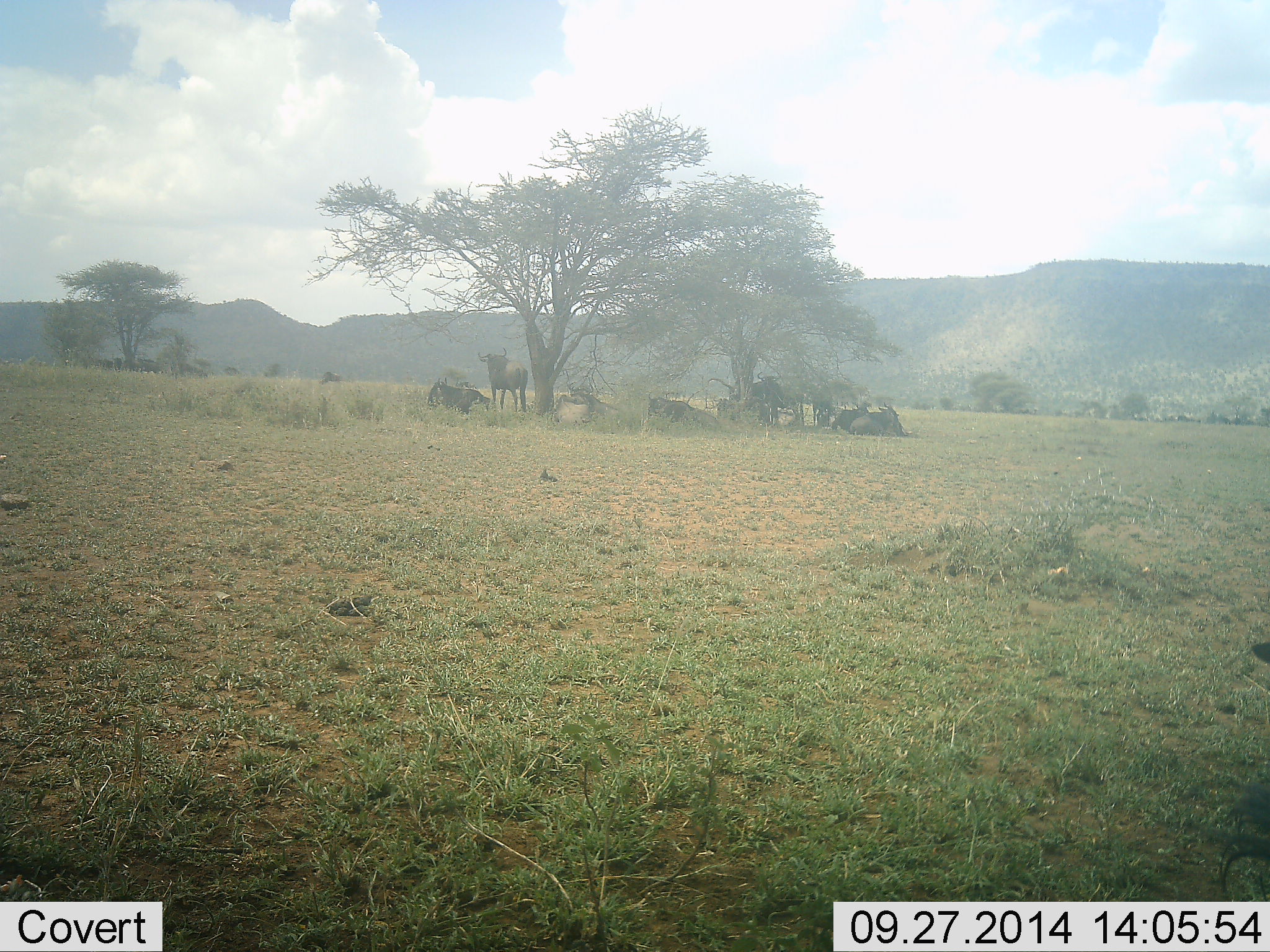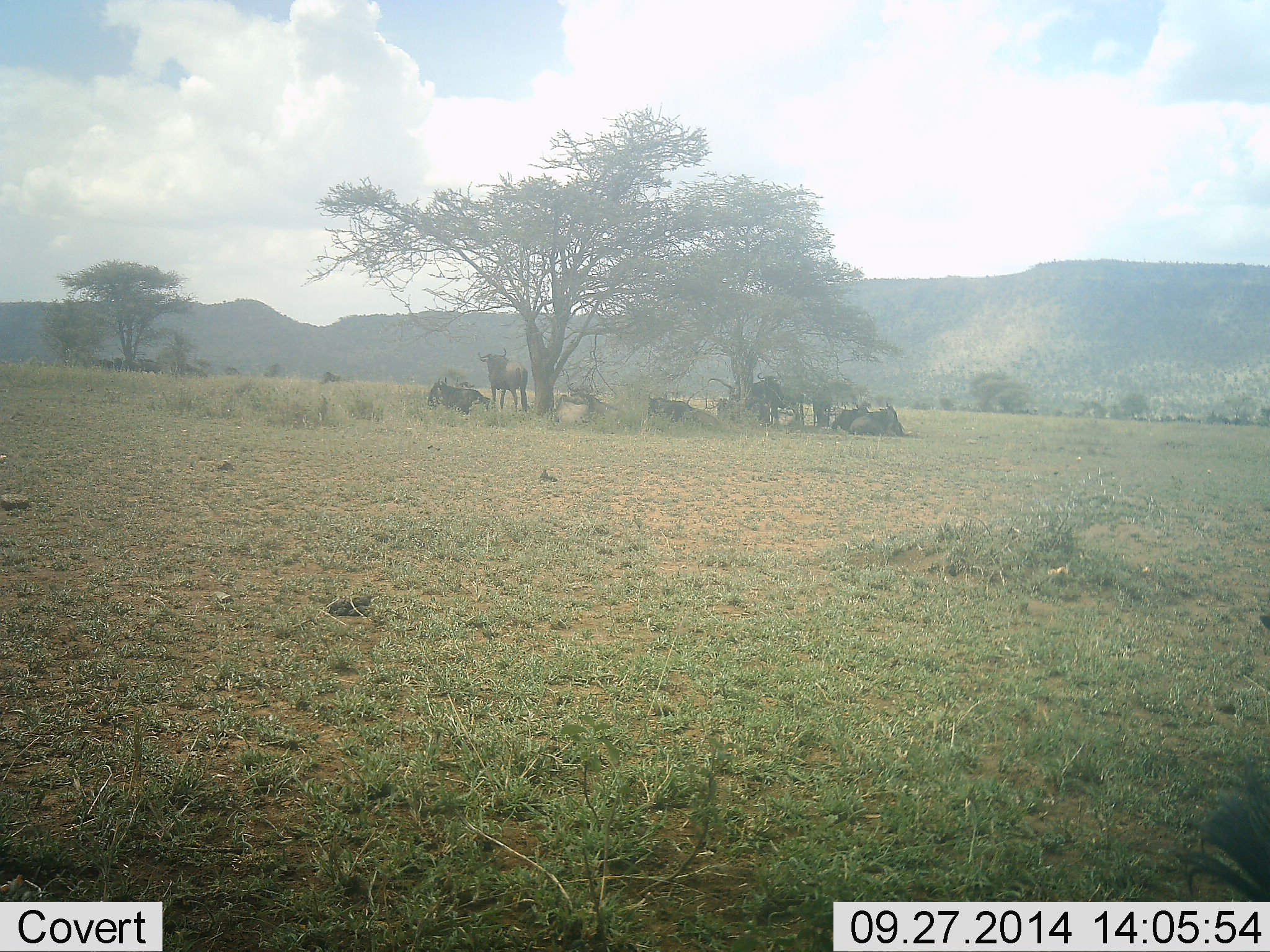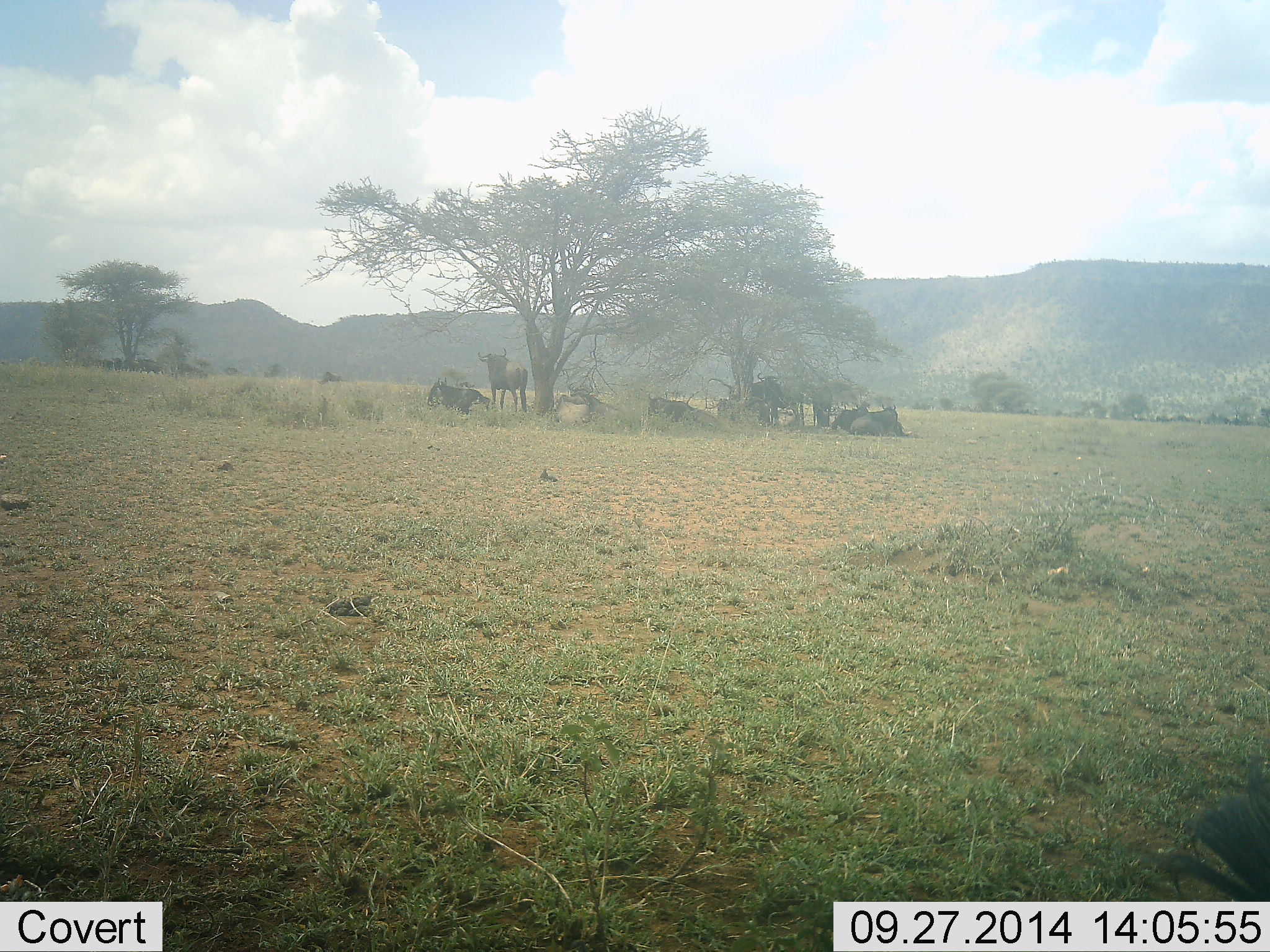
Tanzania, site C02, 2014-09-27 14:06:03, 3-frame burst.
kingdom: Animalia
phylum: Chordata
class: Mammalia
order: Artiodactyla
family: Bovidae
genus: Connochaetes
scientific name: Connochaetes taurinus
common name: blue wildebeest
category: wildebeest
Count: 8.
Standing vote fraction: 70%.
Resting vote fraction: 90%.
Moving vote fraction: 10%.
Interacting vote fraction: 0%.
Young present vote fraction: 0%.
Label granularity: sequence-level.